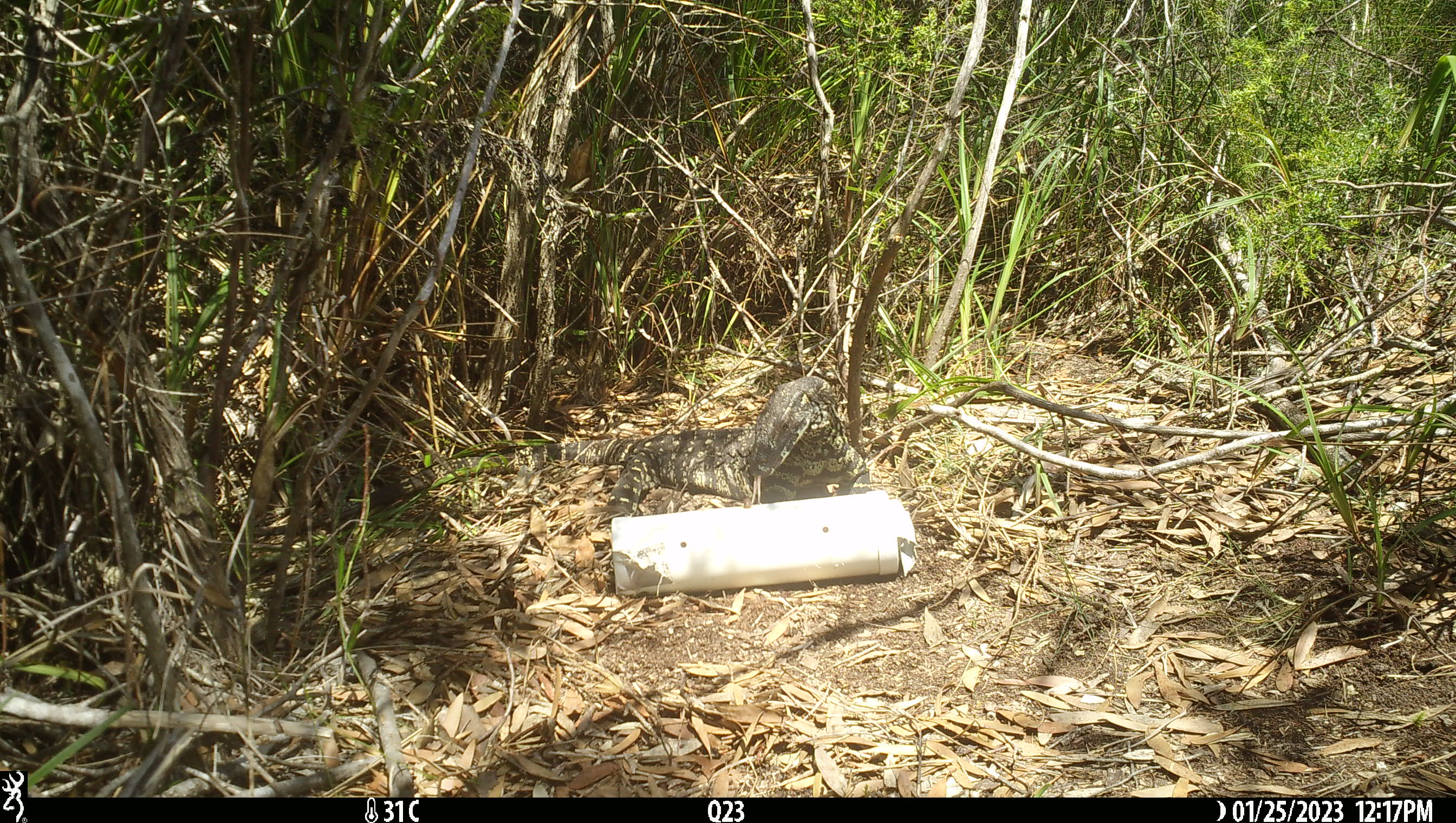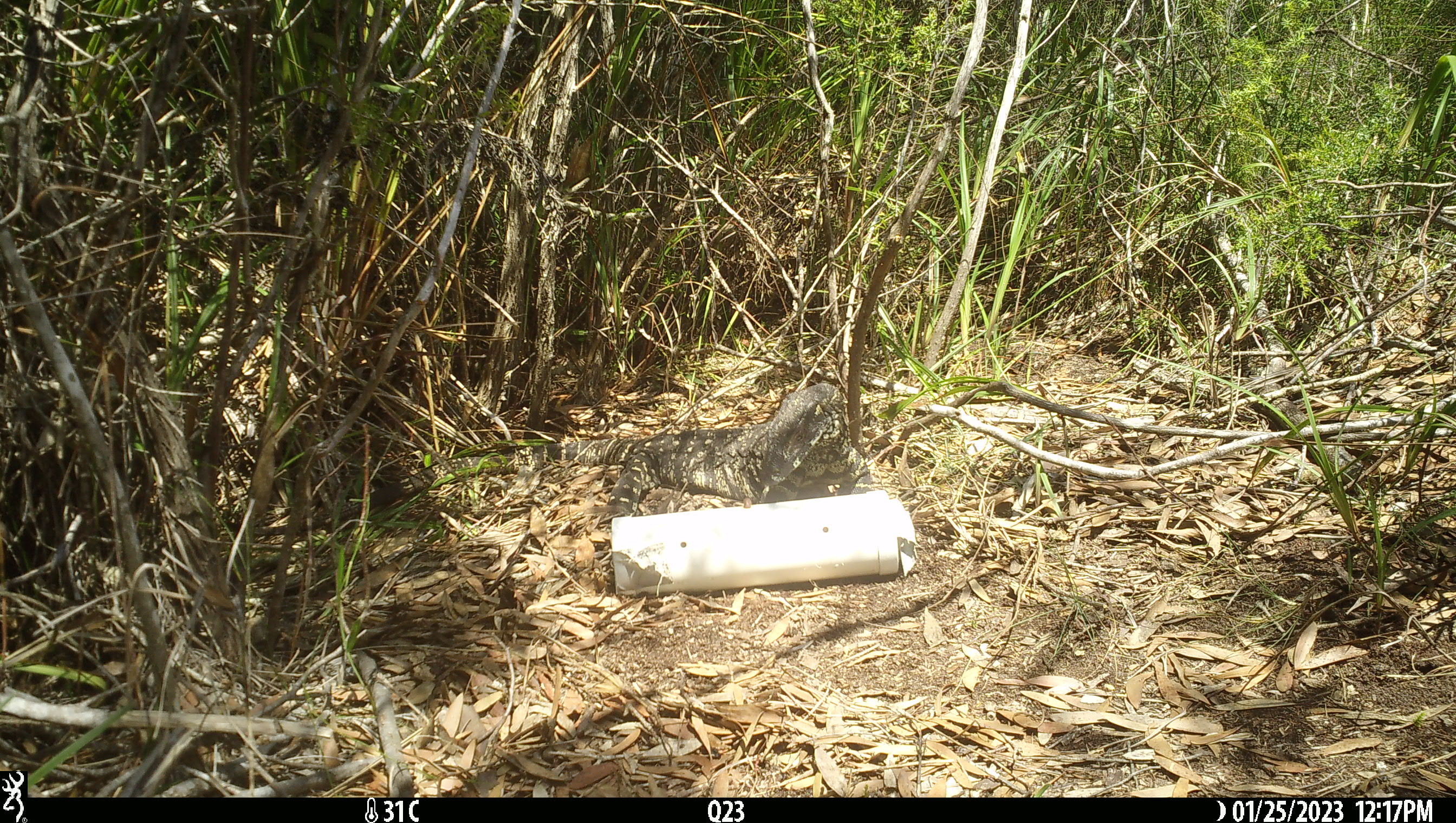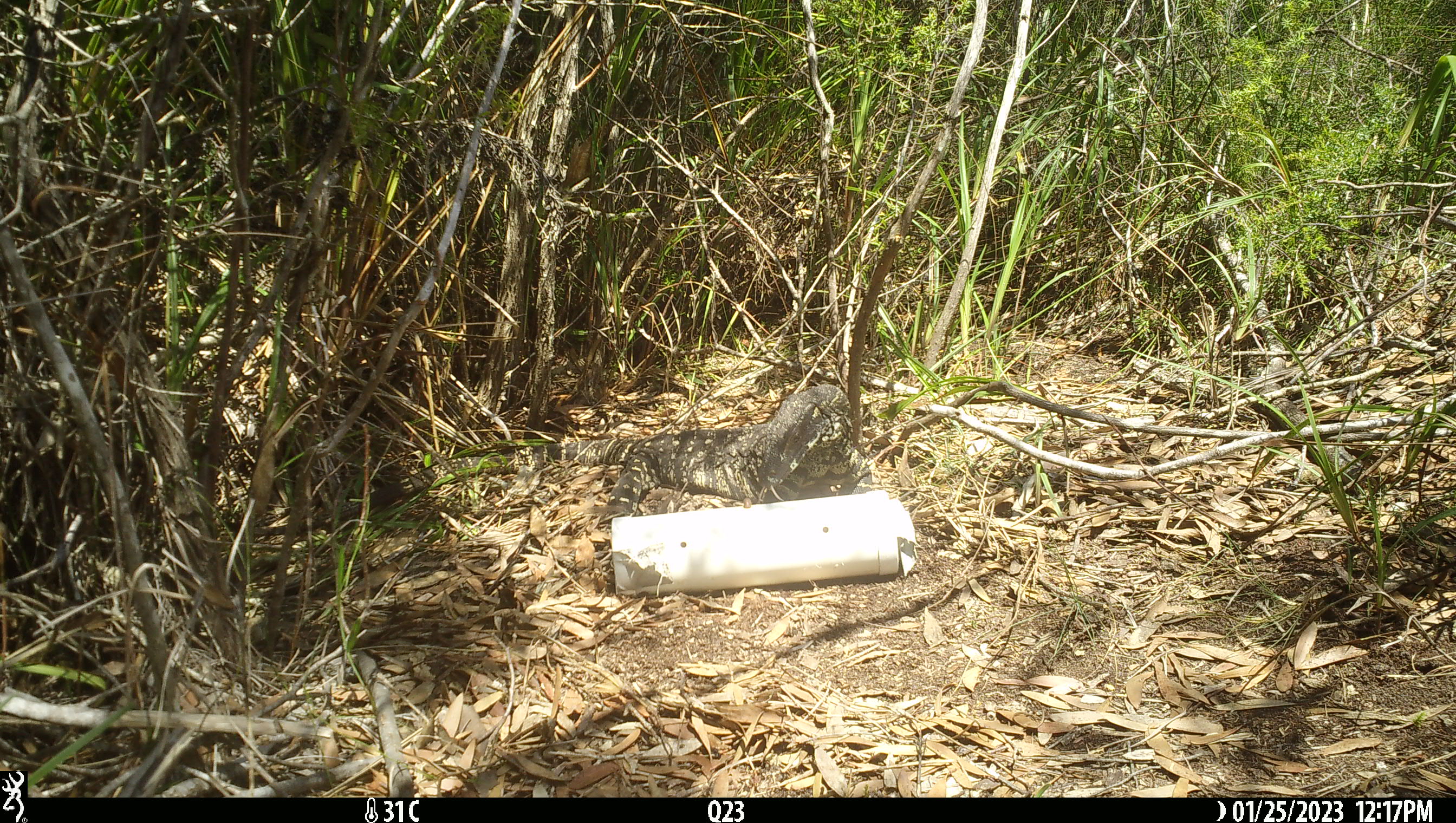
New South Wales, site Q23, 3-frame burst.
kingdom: Animalia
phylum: Chordata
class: Reptilia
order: Squamata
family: Varanidae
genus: Varanus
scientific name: Varanus varius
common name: lace monitor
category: goanna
Goanna (lace monitor) (Varanus varius).